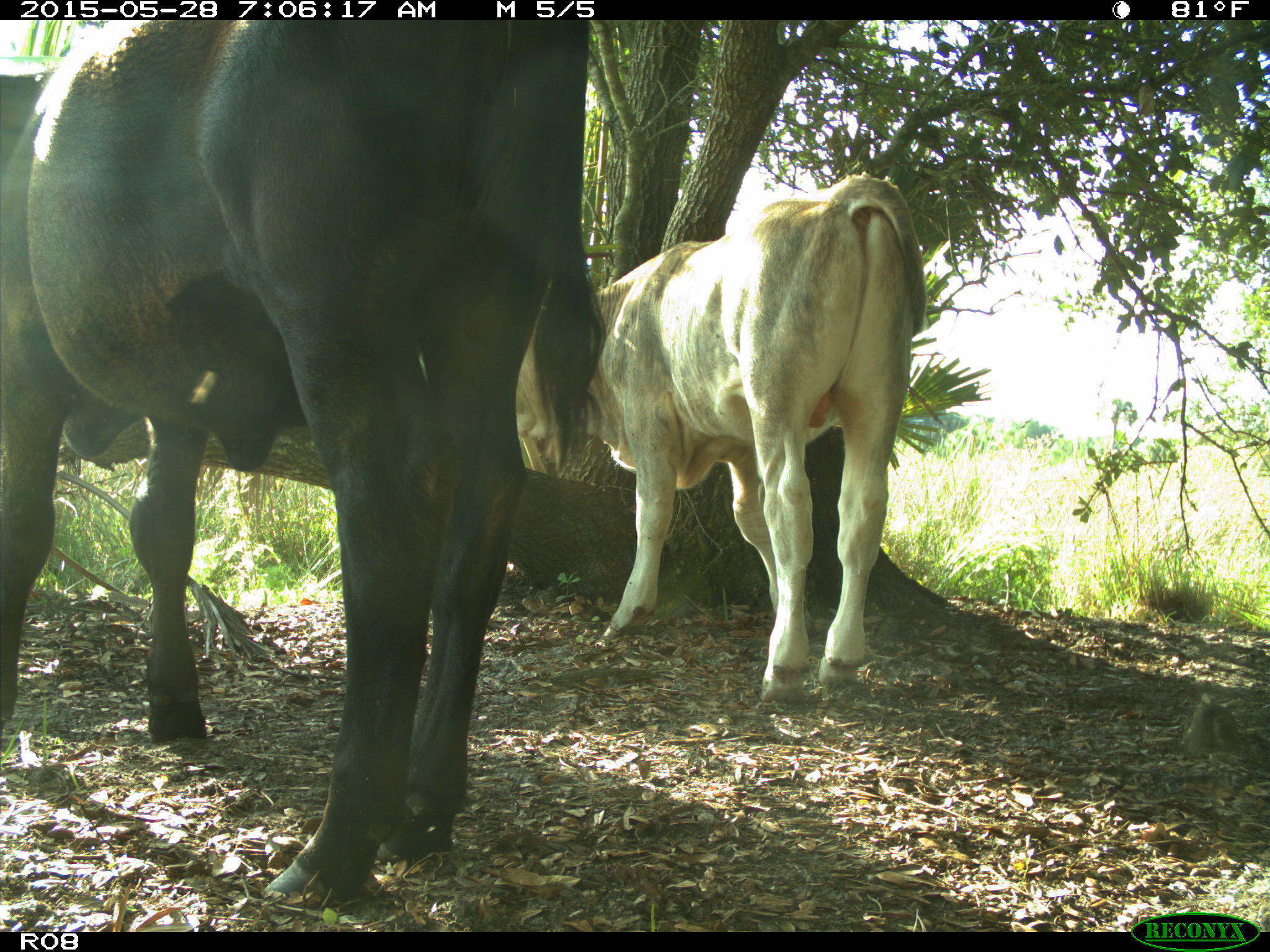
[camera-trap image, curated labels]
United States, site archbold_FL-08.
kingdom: Animalia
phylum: Chordata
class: Mammalia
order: Artiodactyla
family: Bovidae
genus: Bos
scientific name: Bos taurus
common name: domestic cow